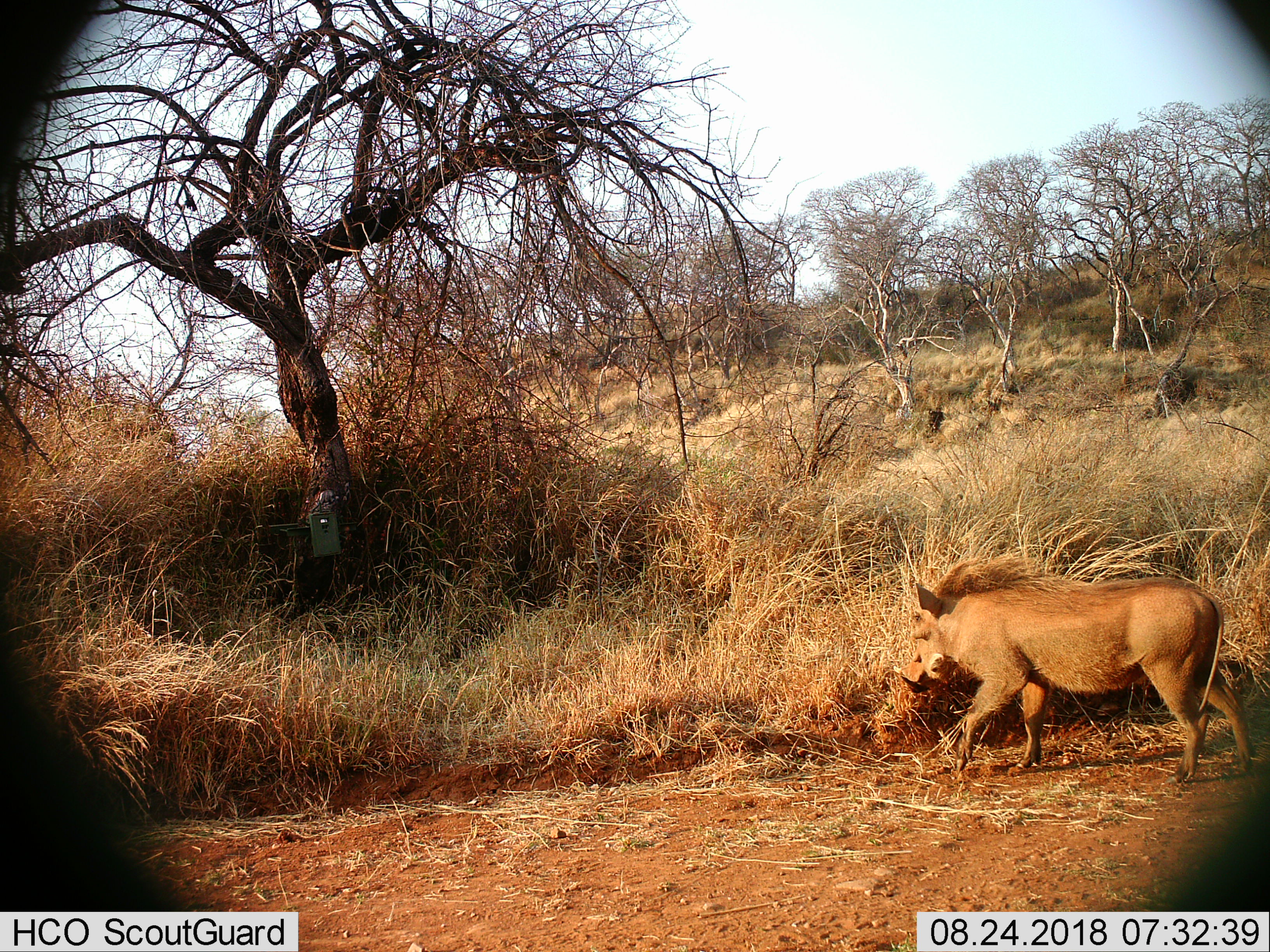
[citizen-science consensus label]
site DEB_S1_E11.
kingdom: Animalia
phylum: Chordata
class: Mammalia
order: Artiodactyla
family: Suidae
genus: Phacochoerus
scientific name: Phacochoerus africanus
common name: warthog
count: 1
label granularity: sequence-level